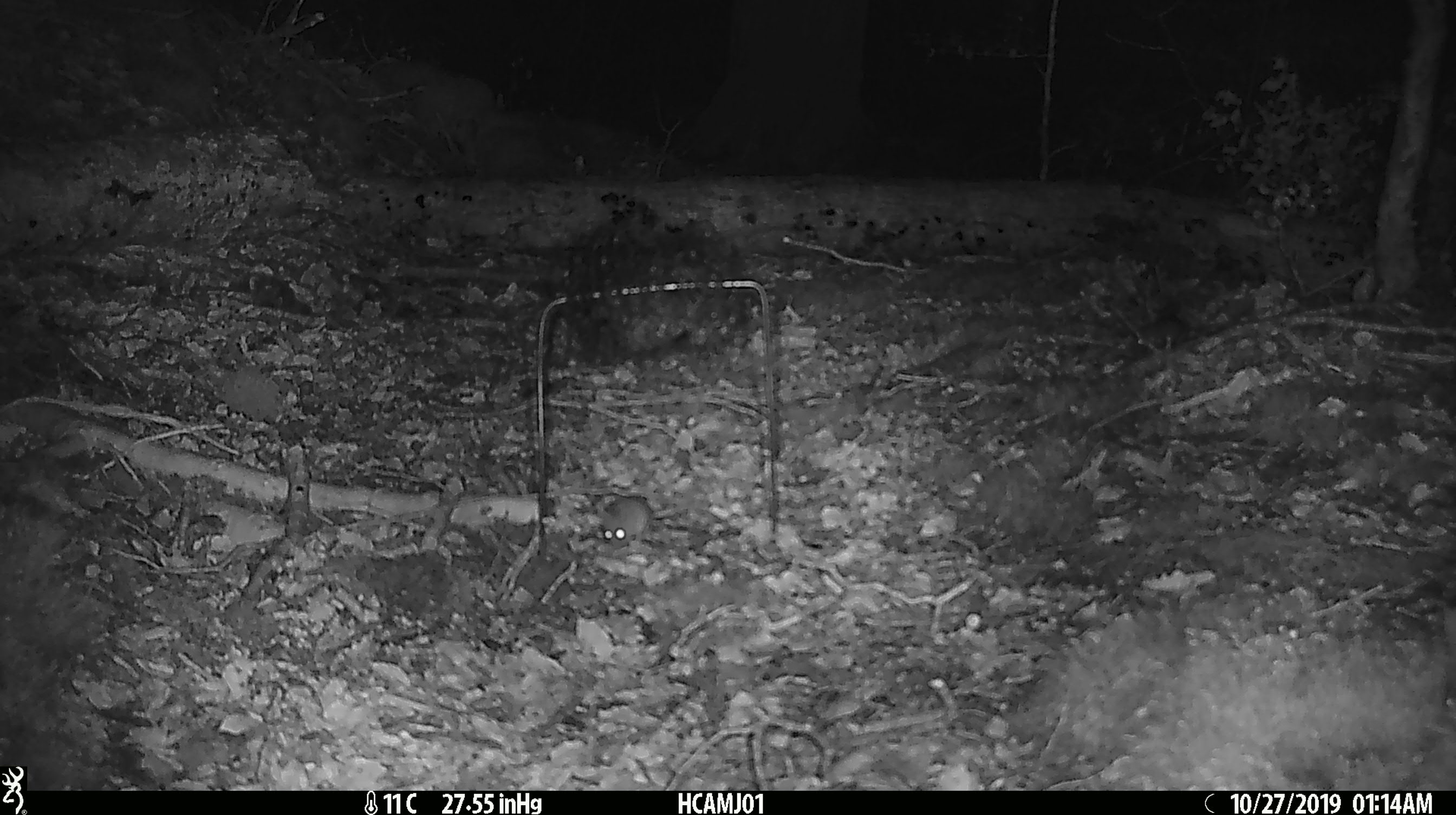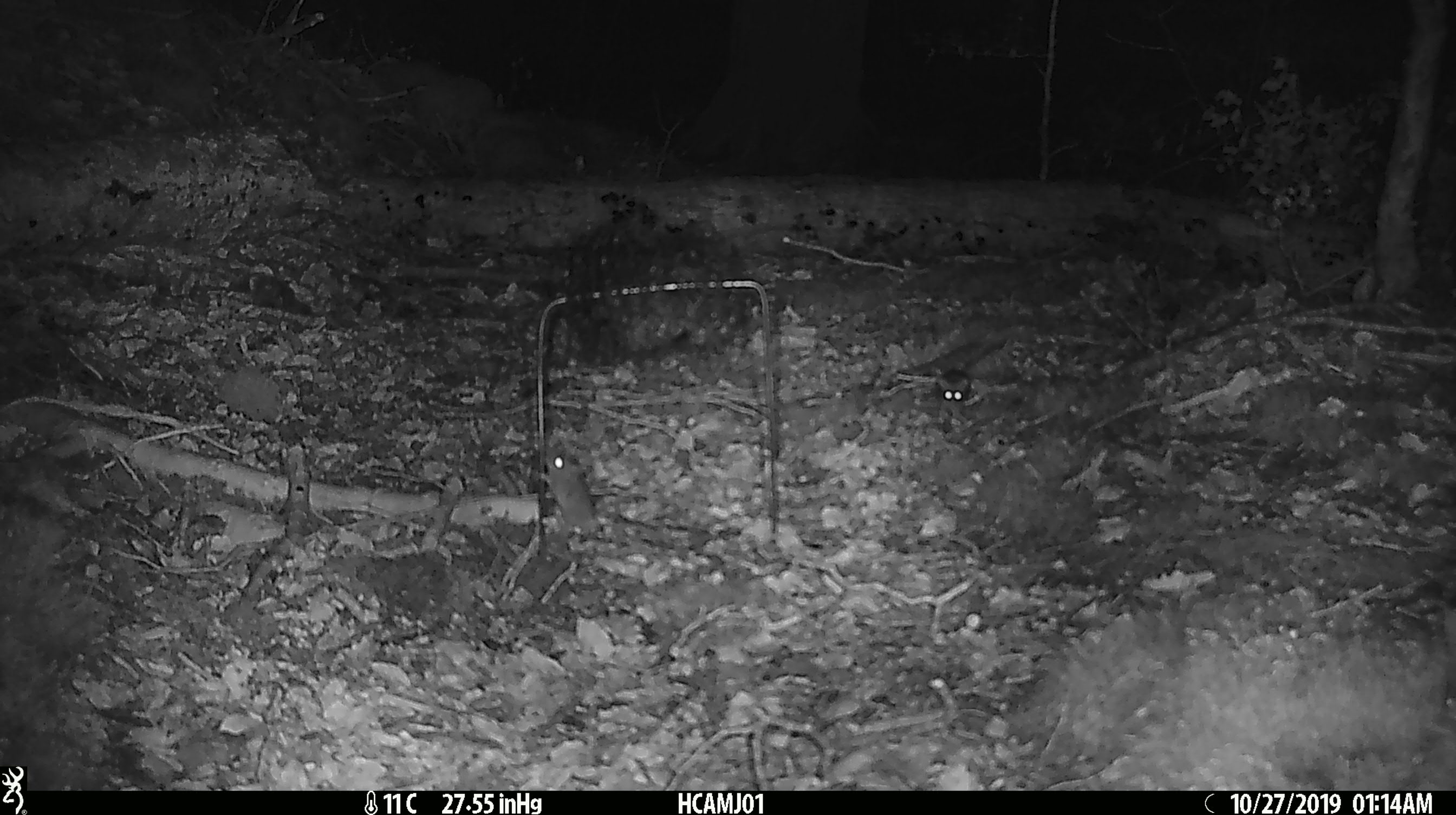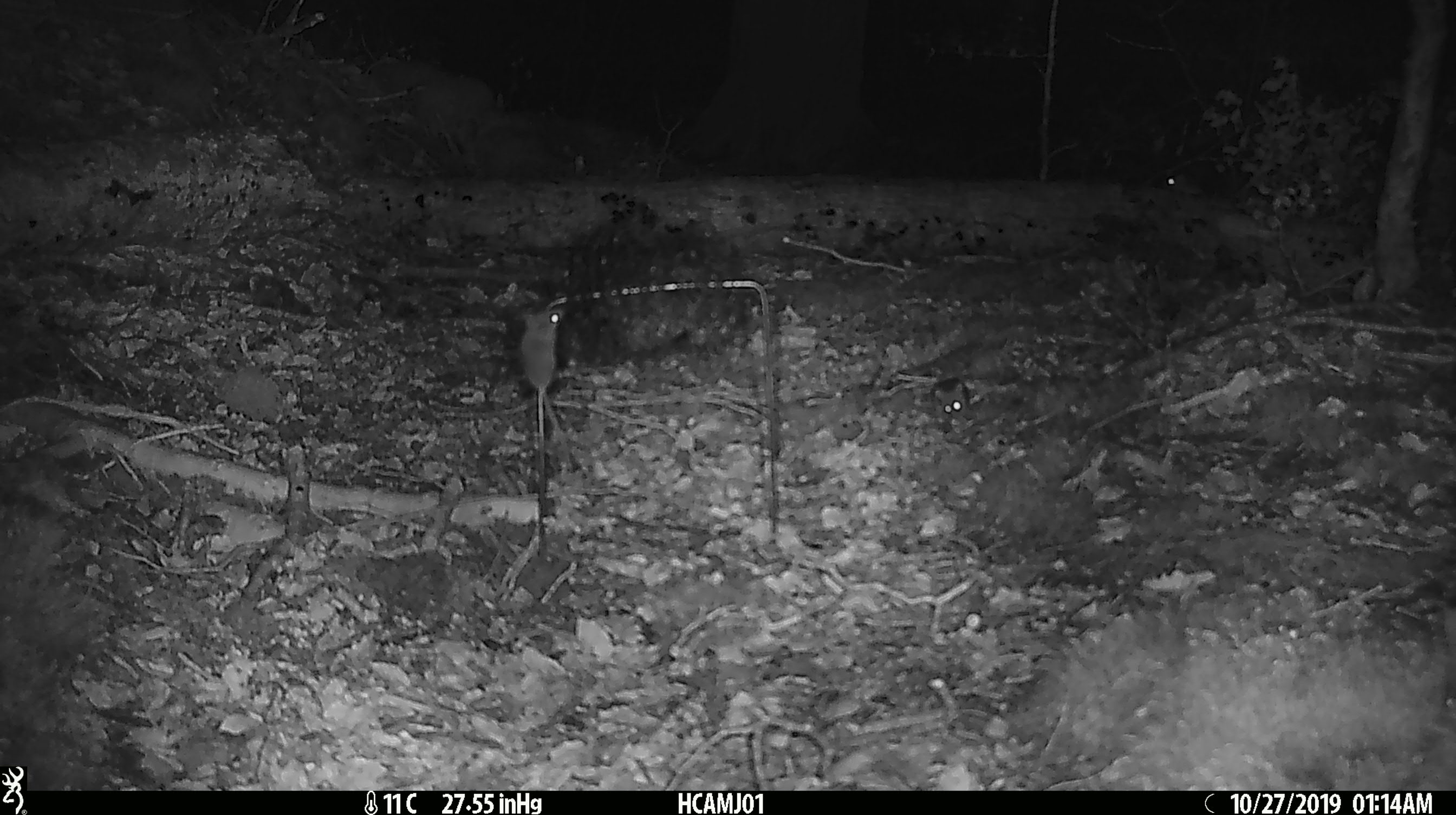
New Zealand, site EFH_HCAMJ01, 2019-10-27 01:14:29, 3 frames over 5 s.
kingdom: Animalia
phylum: Chordata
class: Mammalia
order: Rodentia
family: Muridae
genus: Mus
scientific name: Mus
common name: mouse